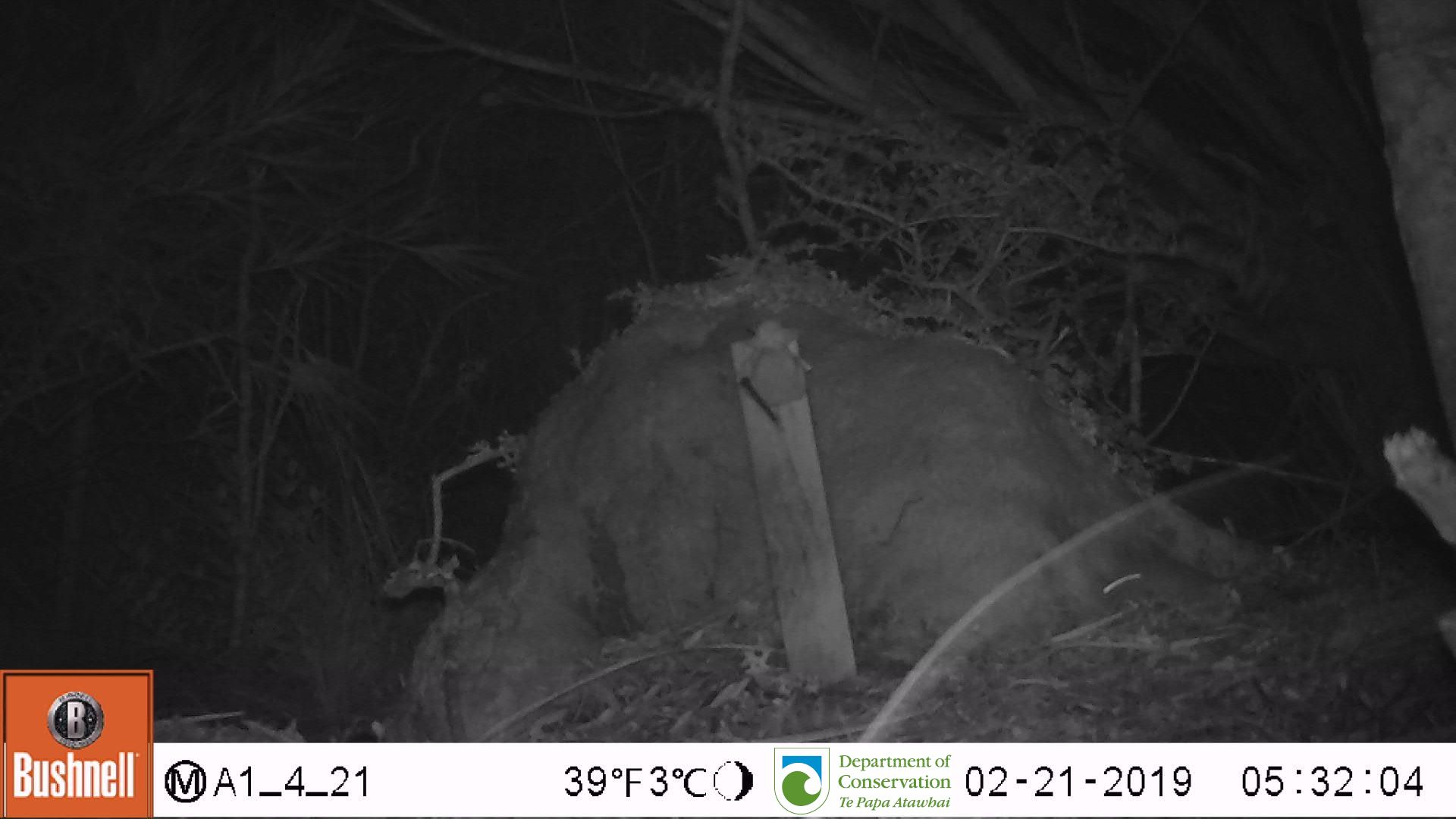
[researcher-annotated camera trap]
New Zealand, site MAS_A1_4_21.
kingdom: Animalia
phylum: Chordata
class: Mammalia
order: Rodentia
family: Muridae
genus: Mus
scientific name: Mus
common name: mouse